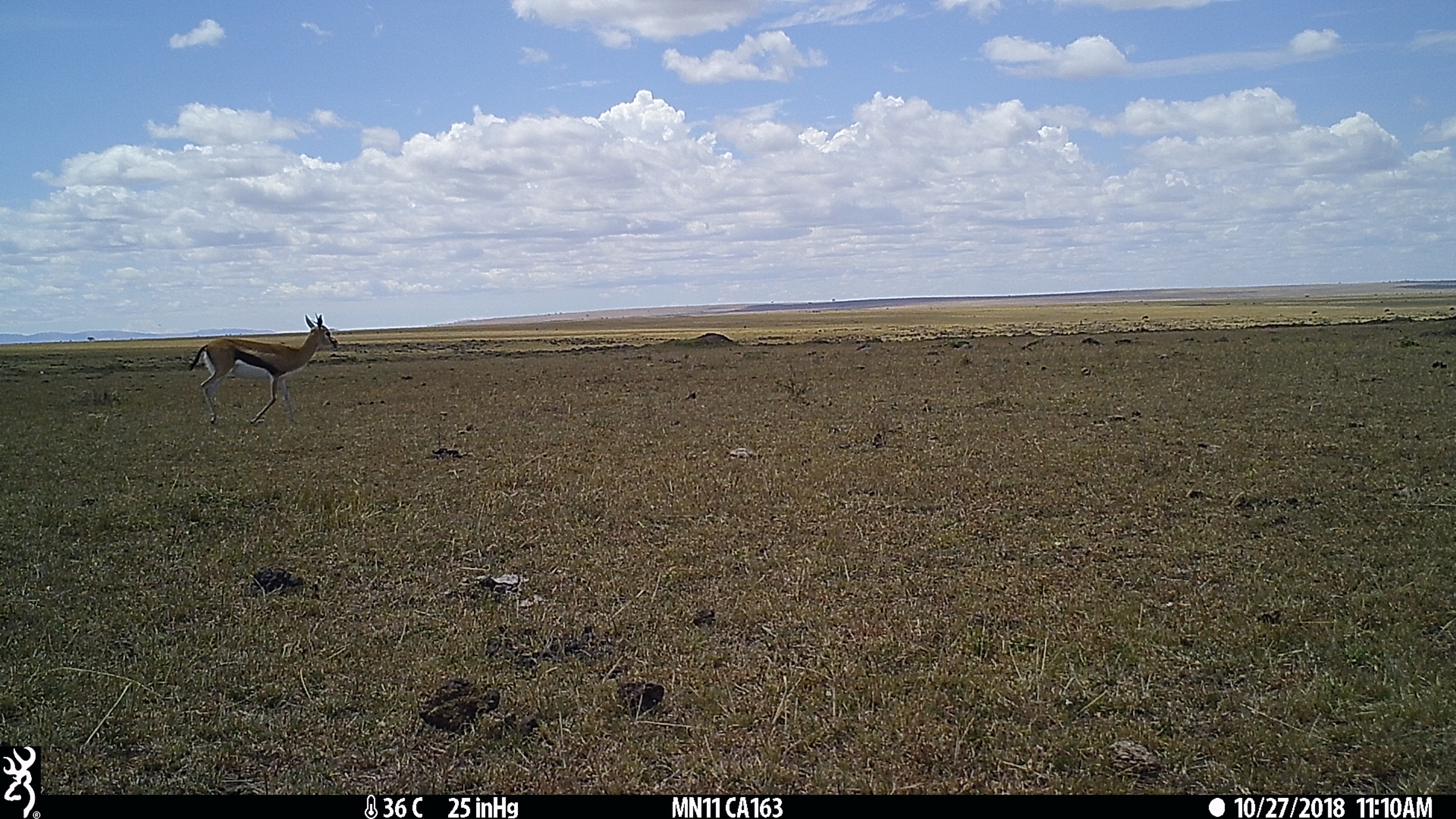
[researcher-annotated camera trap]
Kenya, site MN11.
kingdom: Animalia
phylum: Chordata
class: Mammalia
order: Artiodactyla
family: Bovidae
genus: Eudorcas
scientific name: Eudorcas thomsonii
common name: thomon's gazelle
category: gazelle thomsons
Gazelle thomsons (thomon's gazelle) (Eudorcas thomsonii).